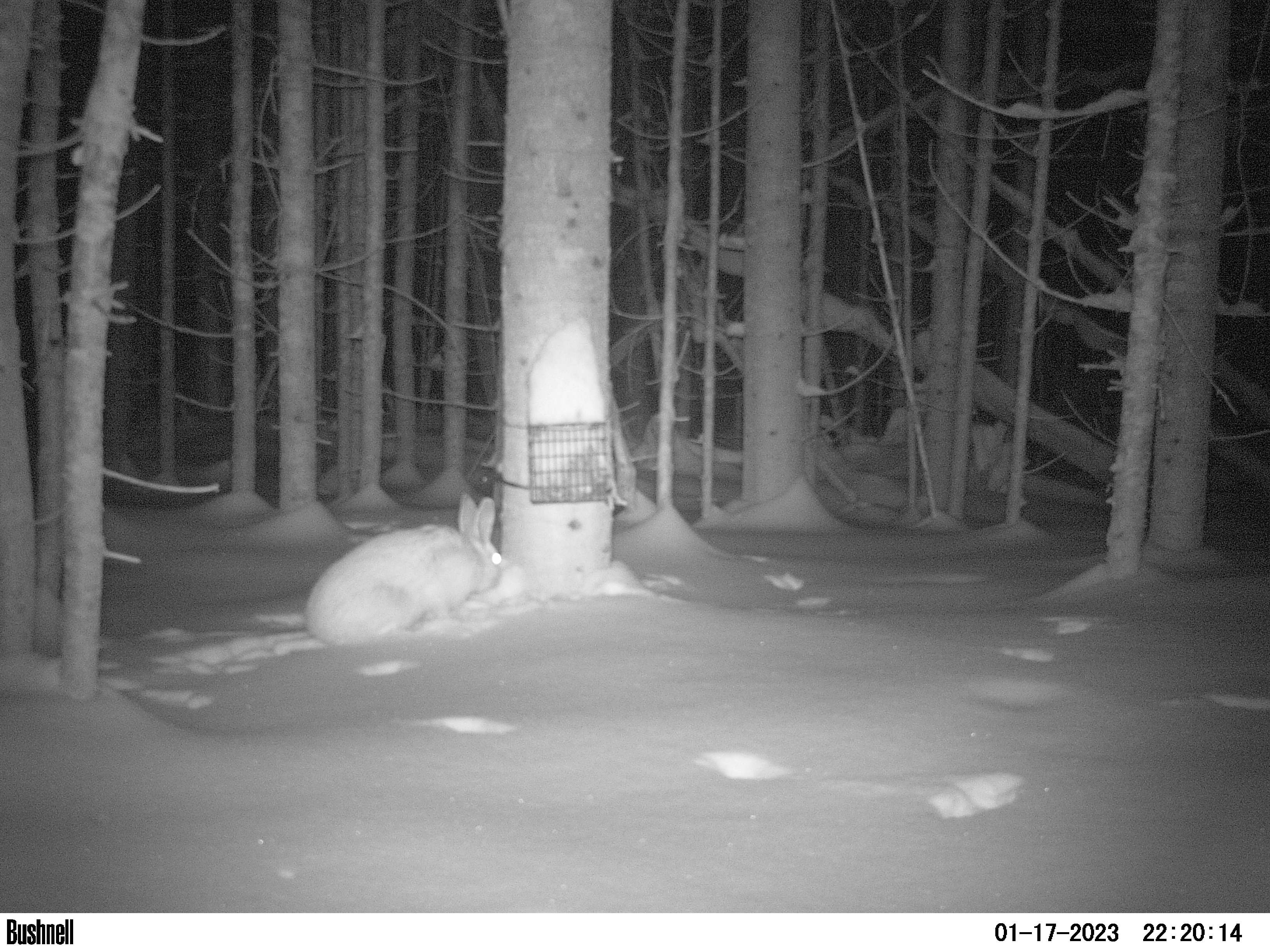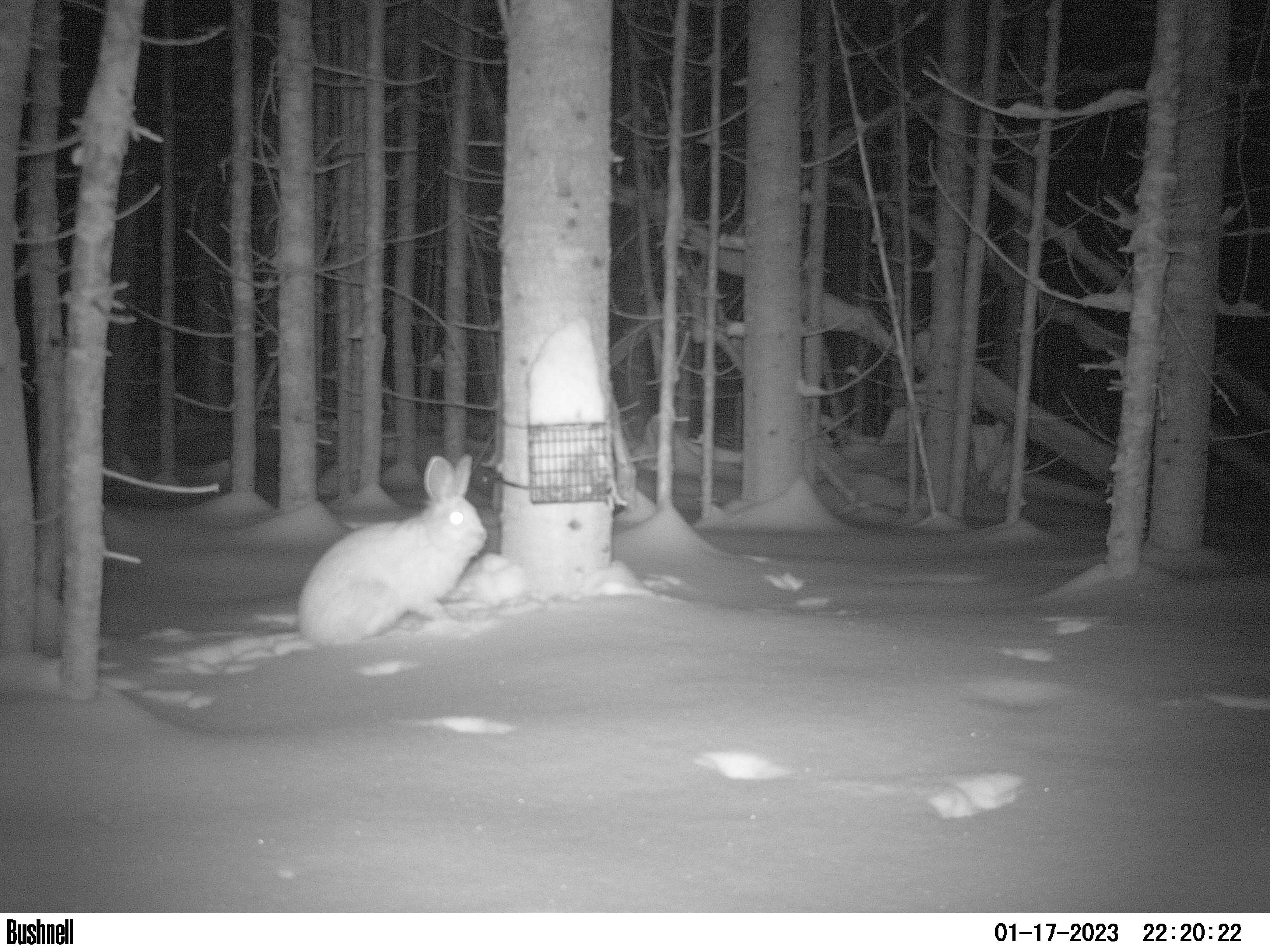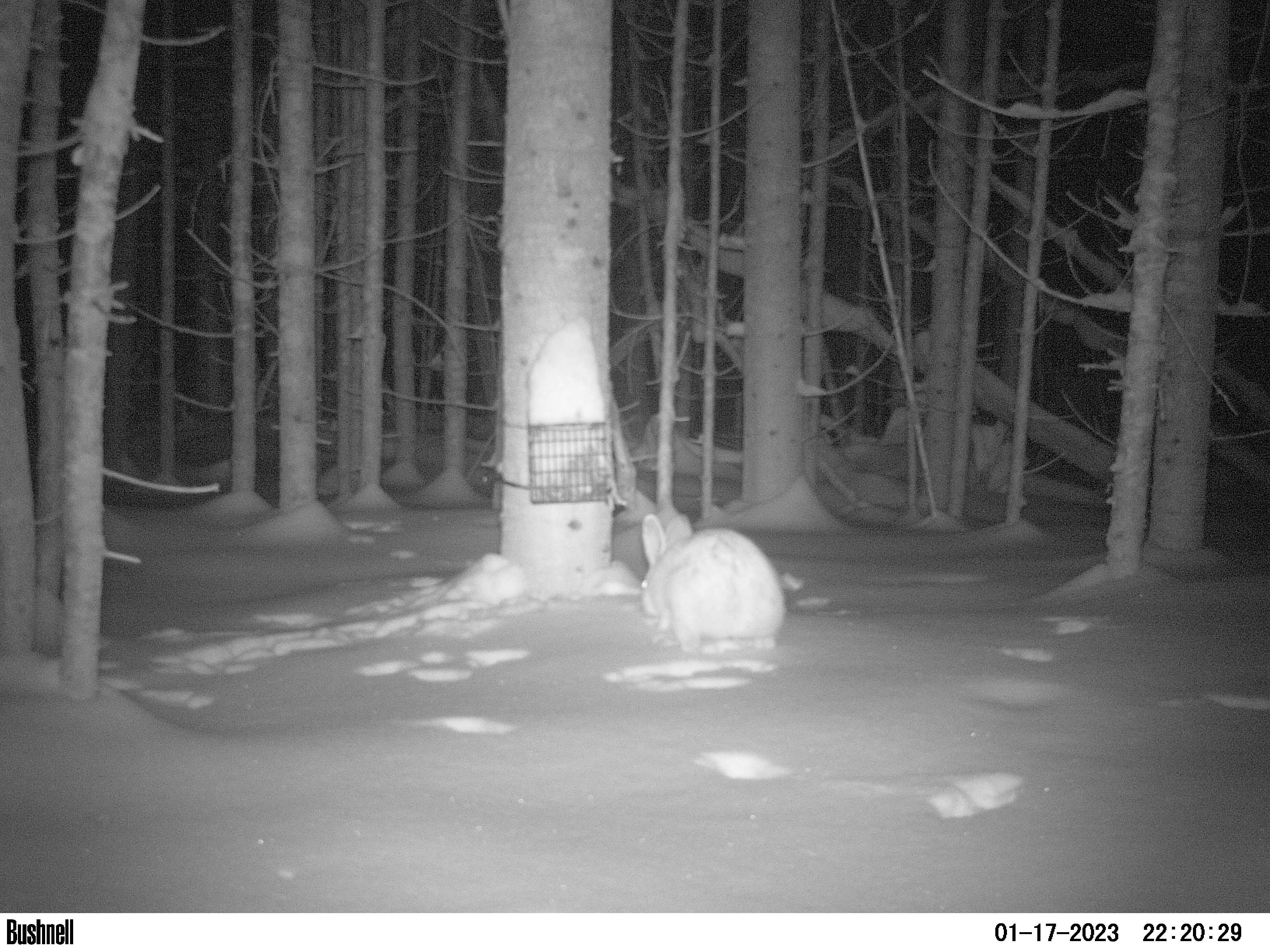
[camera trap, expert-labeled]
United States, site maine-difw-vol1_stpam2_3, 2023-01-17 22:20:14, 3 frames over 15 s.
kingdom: Animalia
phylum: Chordata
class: Mammalia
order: Lagomorpha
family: Leporidae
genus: Lepus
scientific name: Lepus americanus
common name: snowshoe hare